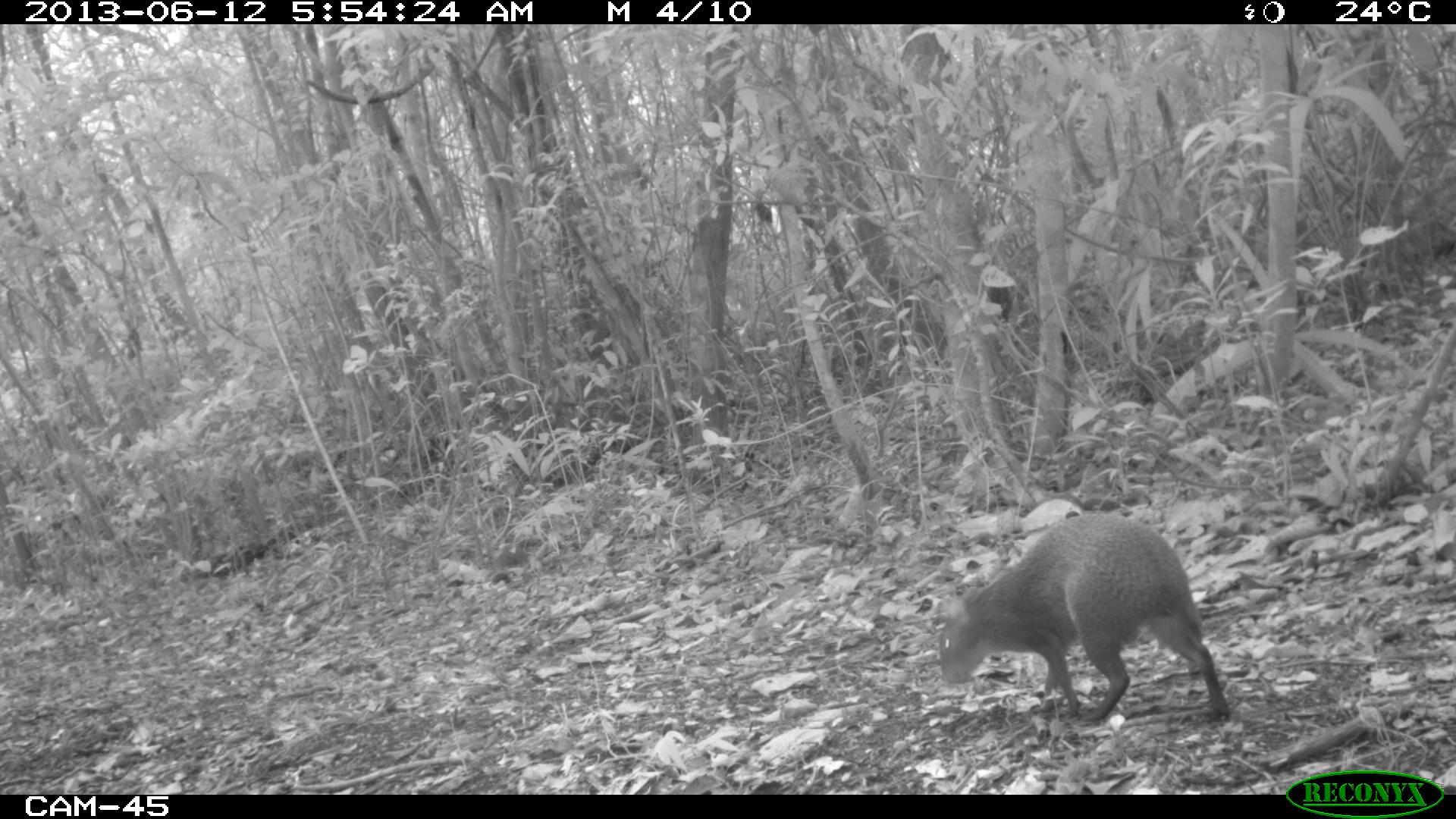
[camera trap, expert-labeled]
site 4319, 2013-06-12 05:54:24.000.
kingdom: Animalia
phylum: Chordata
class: Mammalia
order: Rodentia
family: Dasyproctidae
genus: Dasyprocta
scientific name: Dasyprocta punctata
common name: central american agouti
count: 1